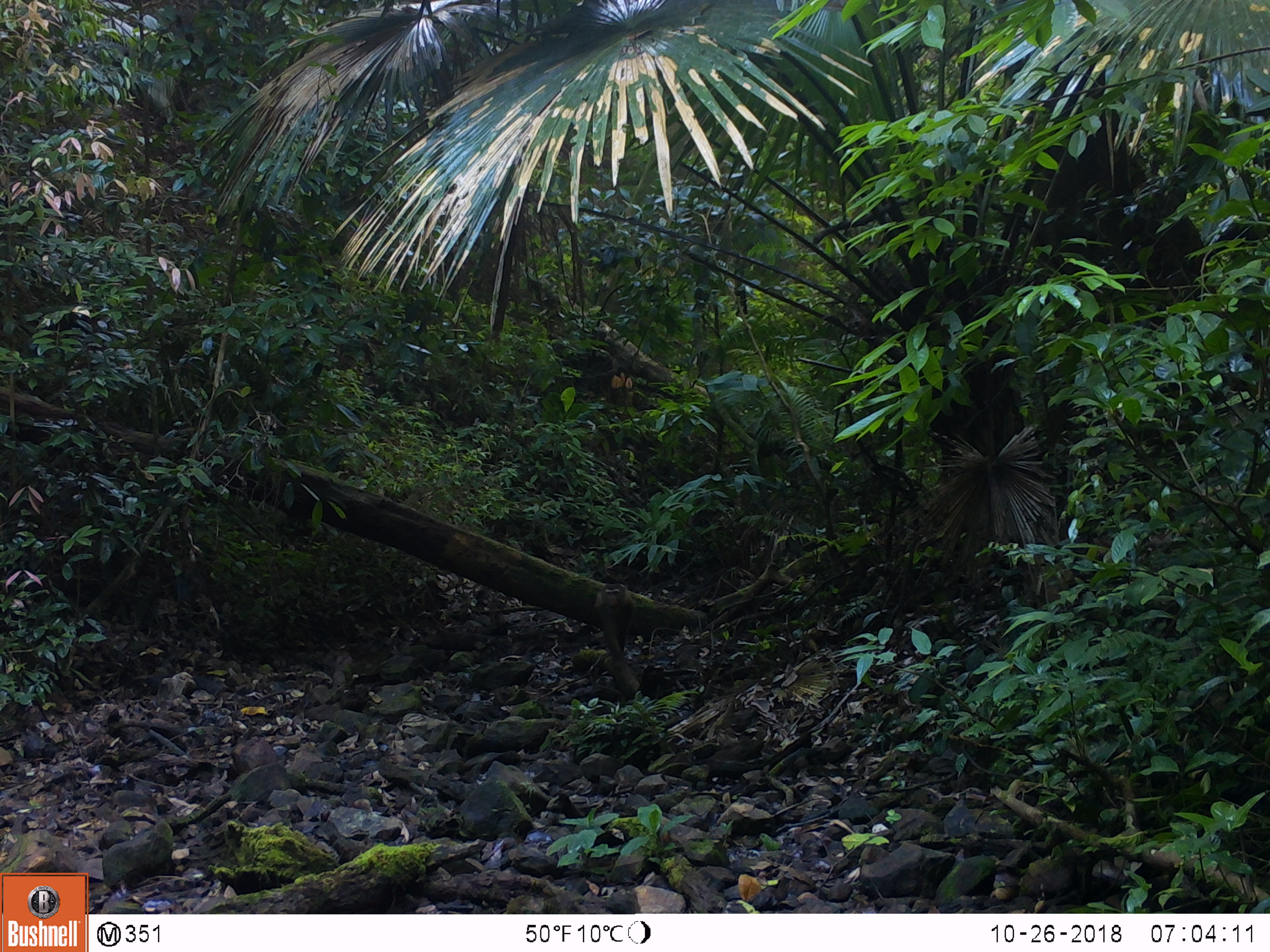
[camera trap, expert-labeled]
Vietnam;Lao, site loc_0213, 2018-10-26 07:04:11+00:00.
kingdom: Animalia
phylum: Chordata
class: Mammalia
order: Primates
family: Cercopithecidae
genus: Macaca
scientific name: Macaca nemestrina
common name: pig-tailed macaque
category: pig tailed macaque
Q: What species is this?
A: Pig tailed macaque (pig-tailed macaque) (Macaca nemestrina).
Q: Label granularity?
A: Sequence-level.